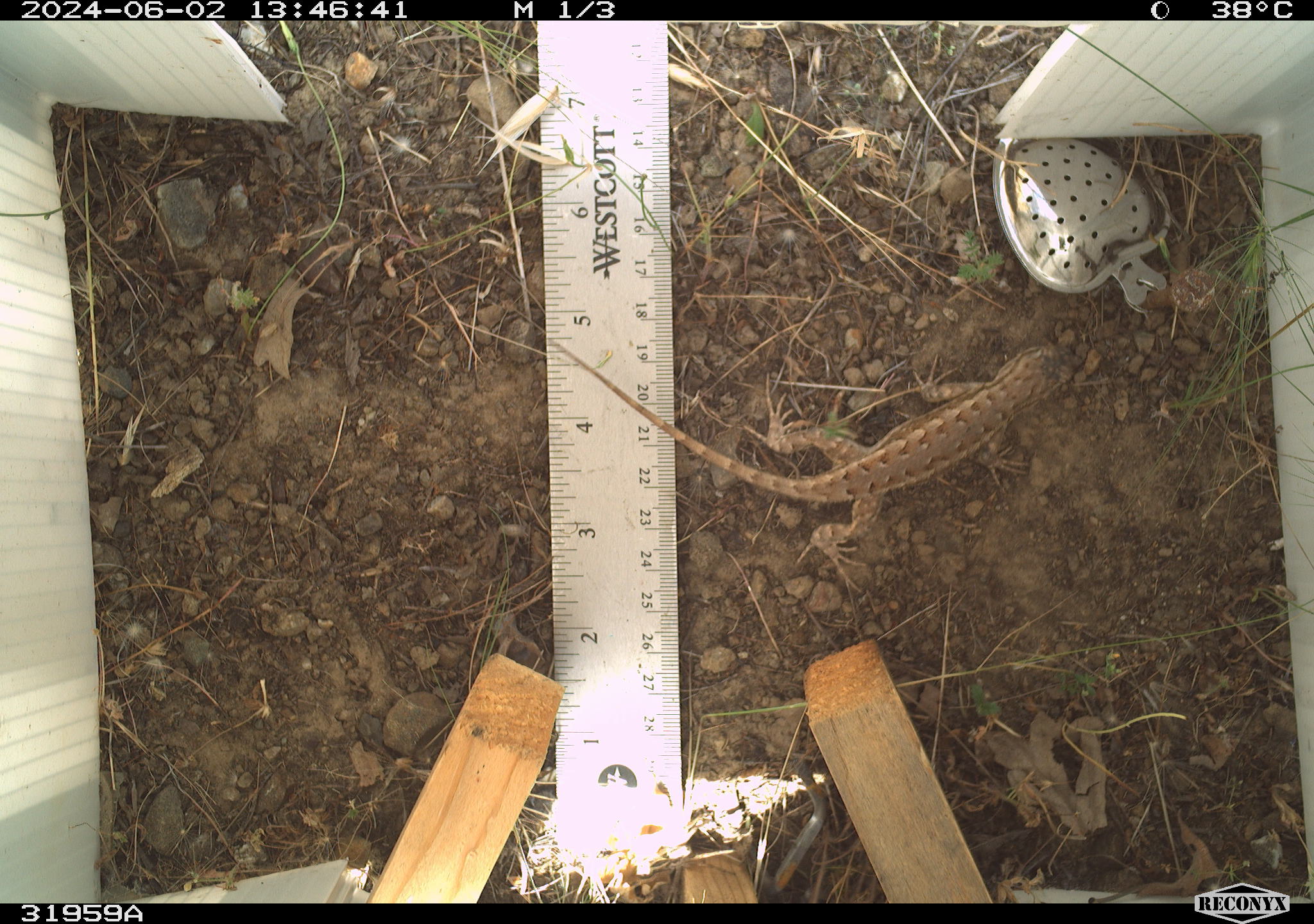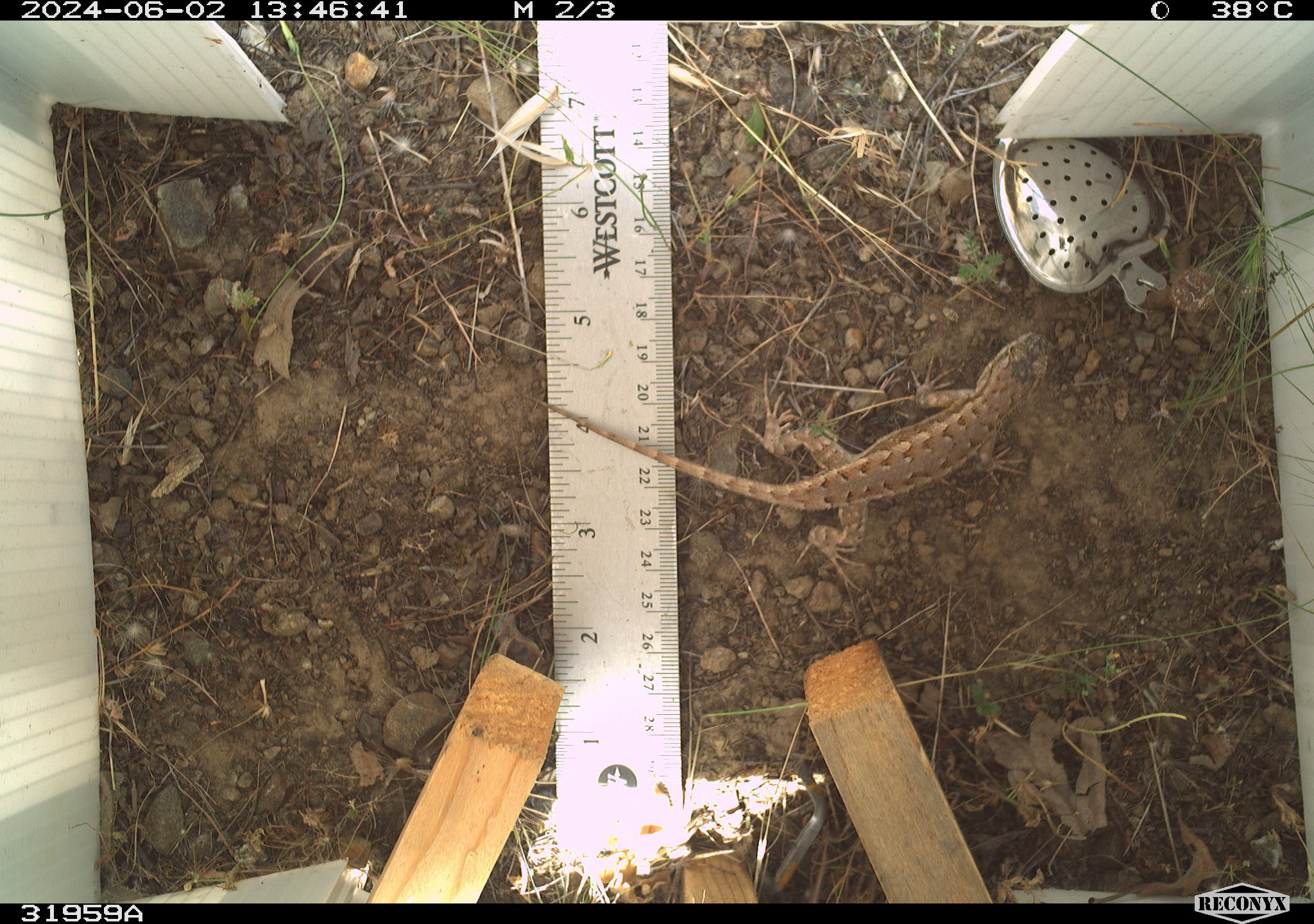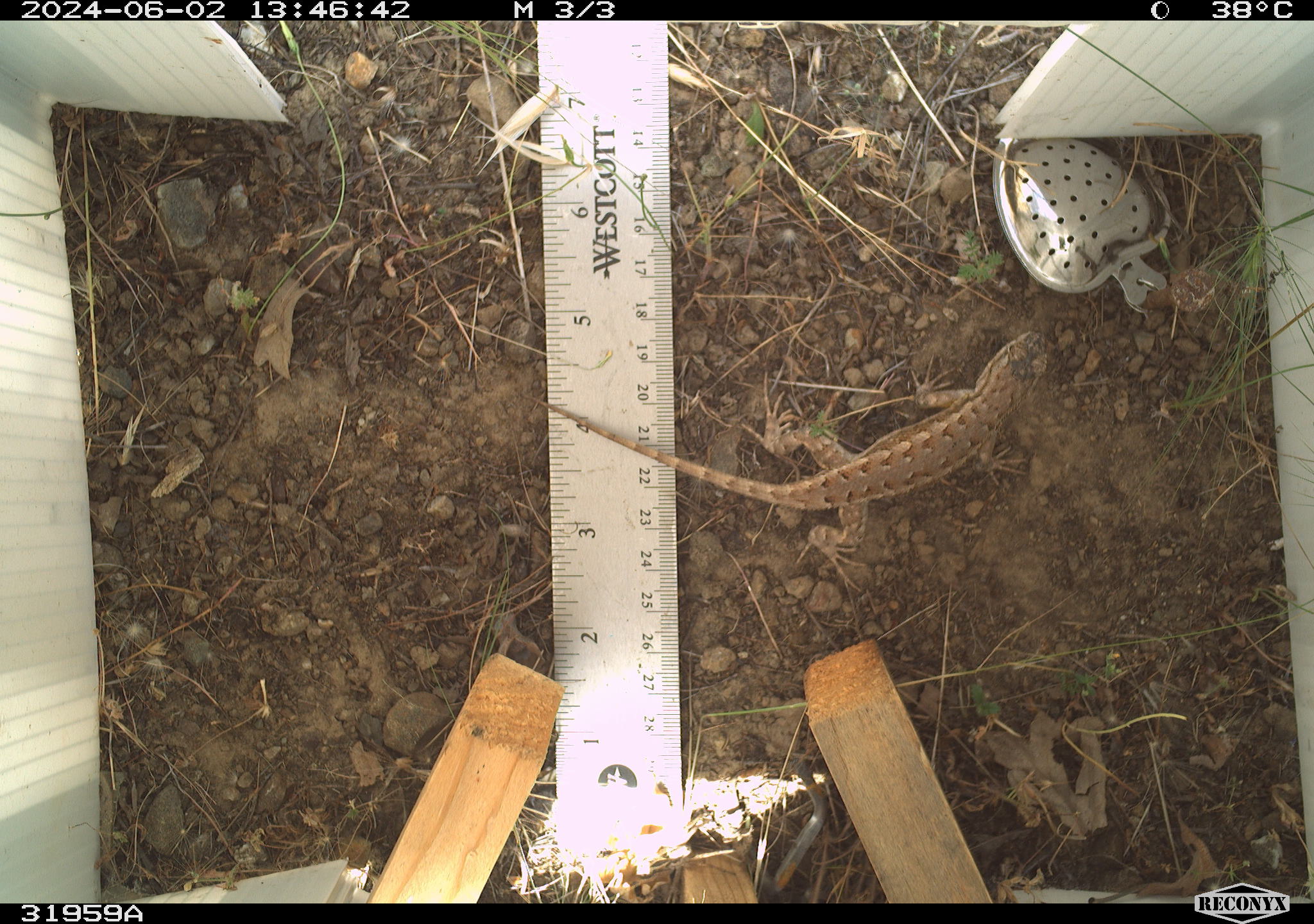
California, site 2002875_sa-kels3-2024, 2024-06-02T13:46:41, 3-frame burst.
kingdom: Animalia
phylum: Chordata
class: Reptilia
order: Squamata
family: Phrynosomatidae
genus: Sceloporus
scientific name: Sceloporus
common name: spiny lizards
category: sceloporus species